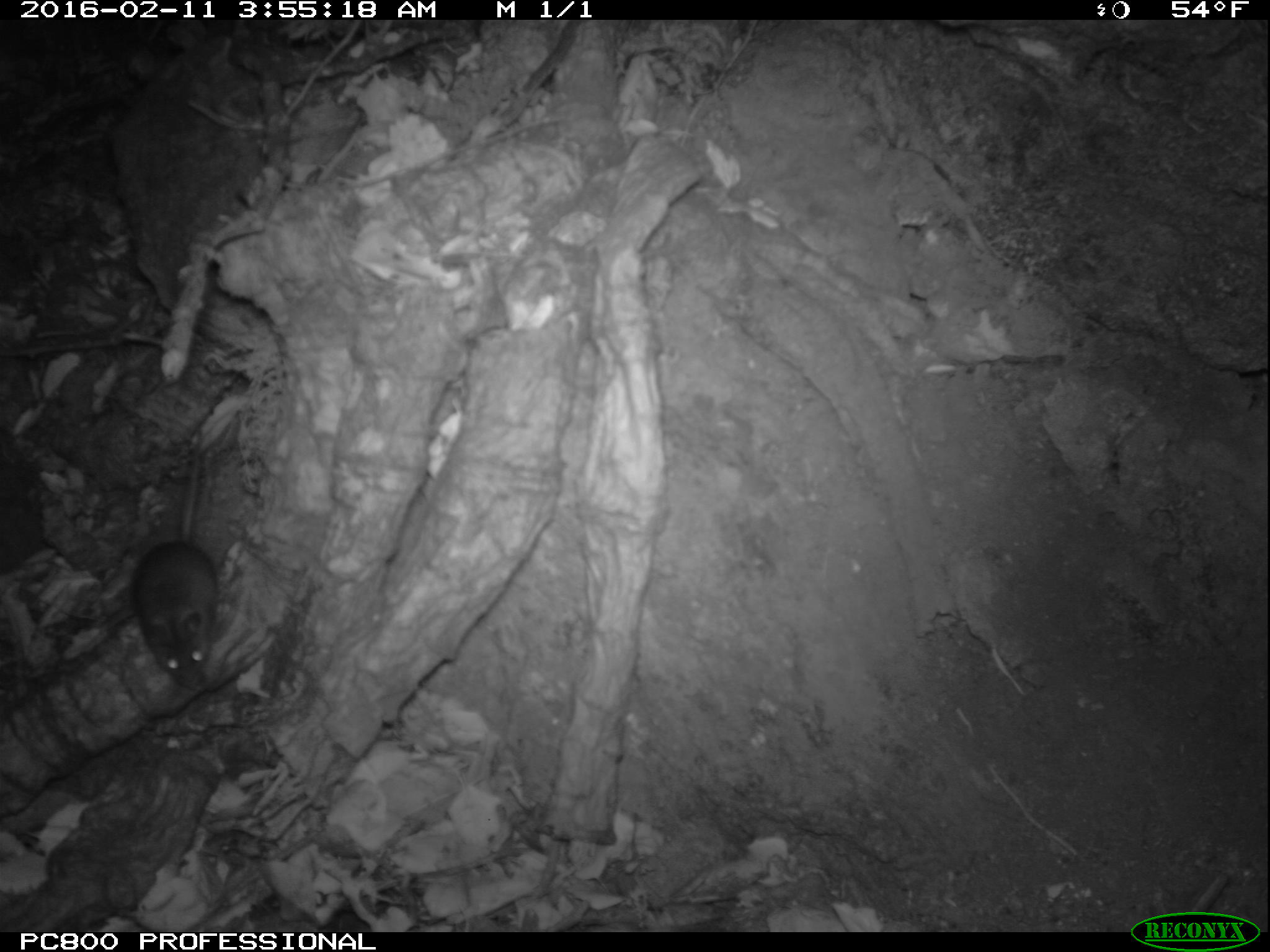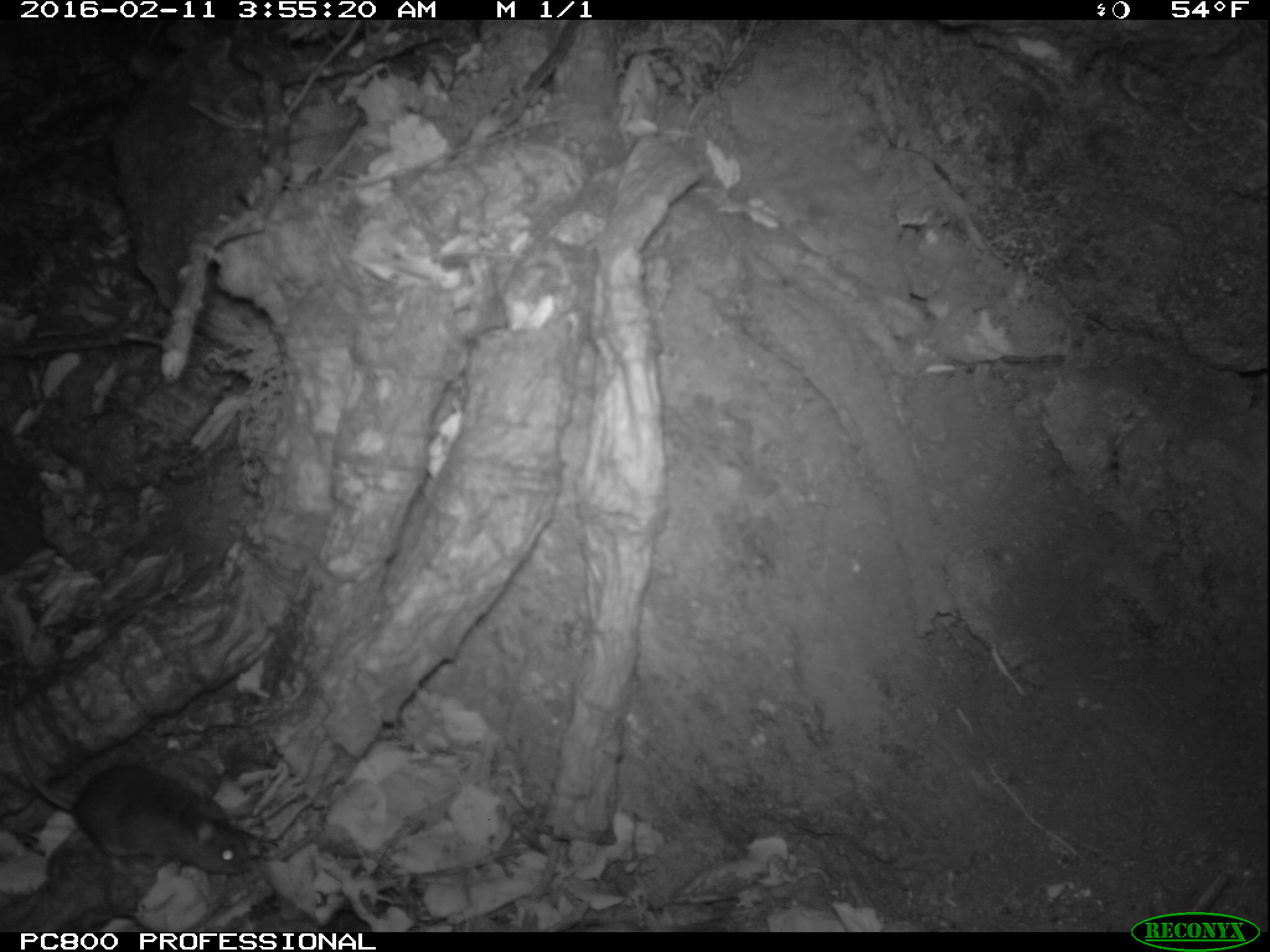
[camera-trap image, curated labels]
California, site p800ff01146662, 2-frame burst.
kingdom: Animalia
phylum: Chordata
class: Mammalia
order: Rodentia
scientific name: Rodentia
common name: rodent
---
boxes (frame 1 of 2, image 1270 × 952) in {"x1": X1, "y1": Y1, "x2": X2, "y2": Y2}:
rodent: {"x1": 129, "y1": 430, "x2": 220, "y2": 692}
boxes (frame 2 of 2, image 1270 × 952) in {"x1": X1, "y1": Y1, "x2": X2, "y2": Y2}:
rodent: {"x1": 8, "y1": 677, "x2": 251, "y2": 876}